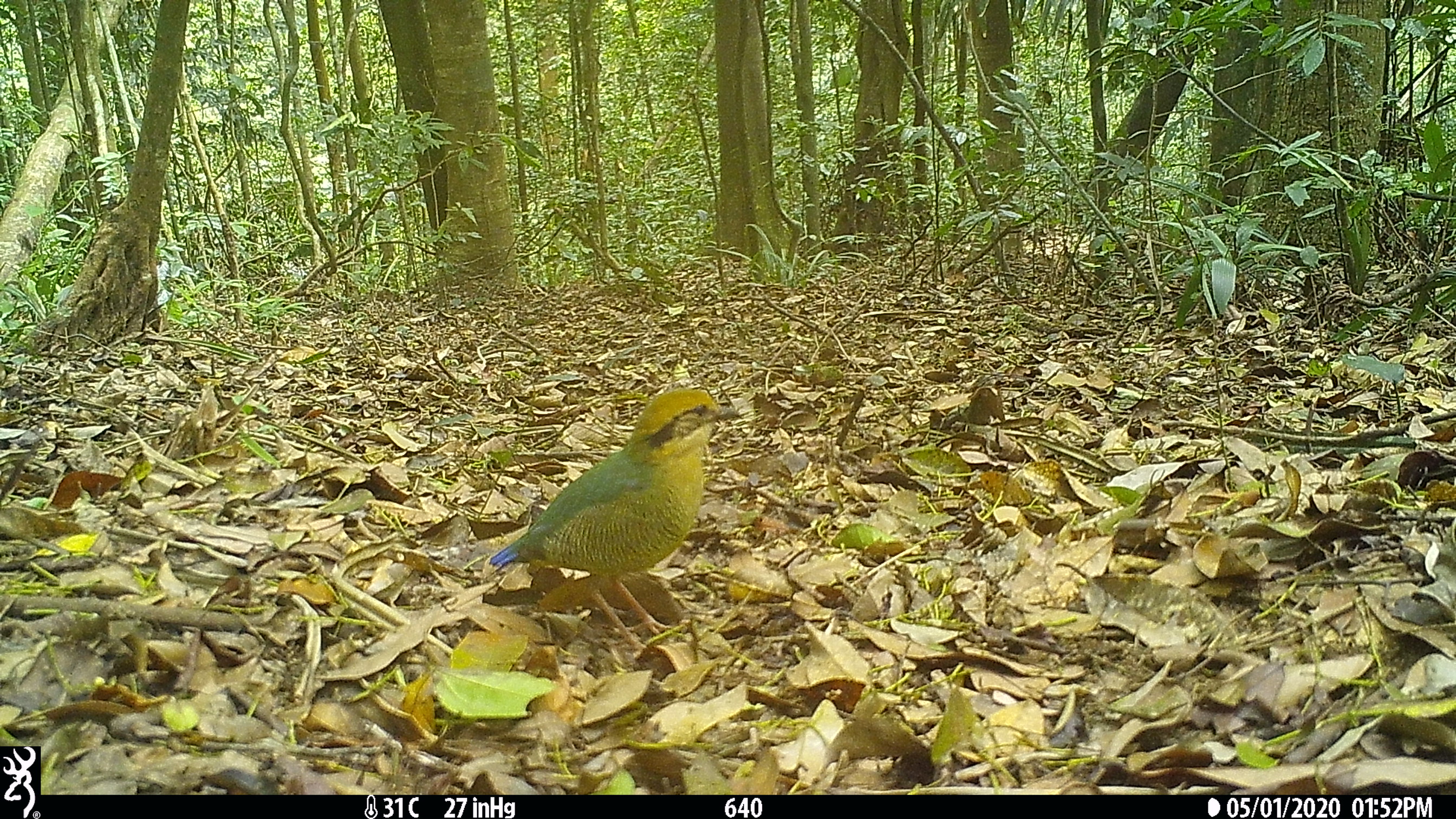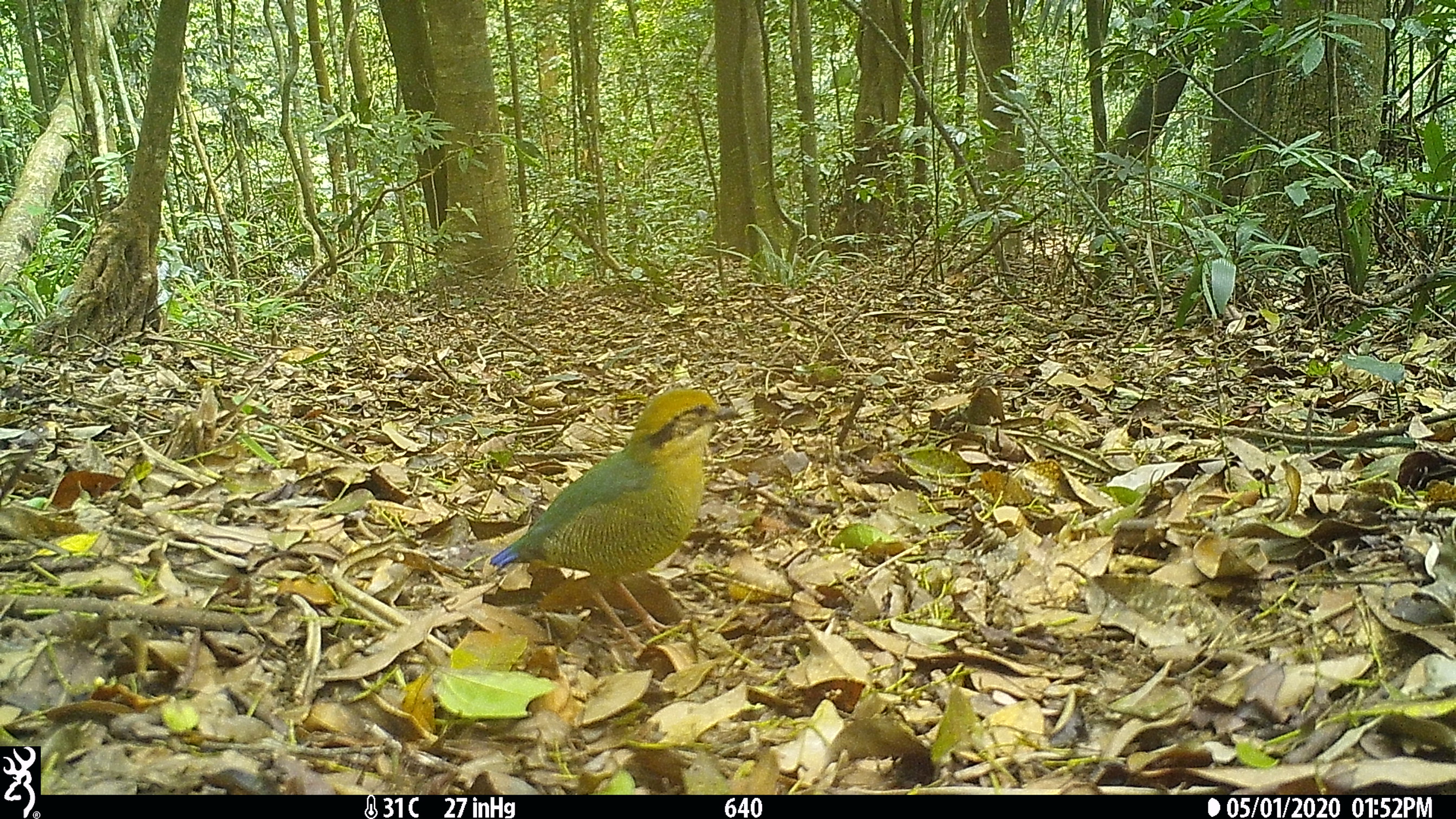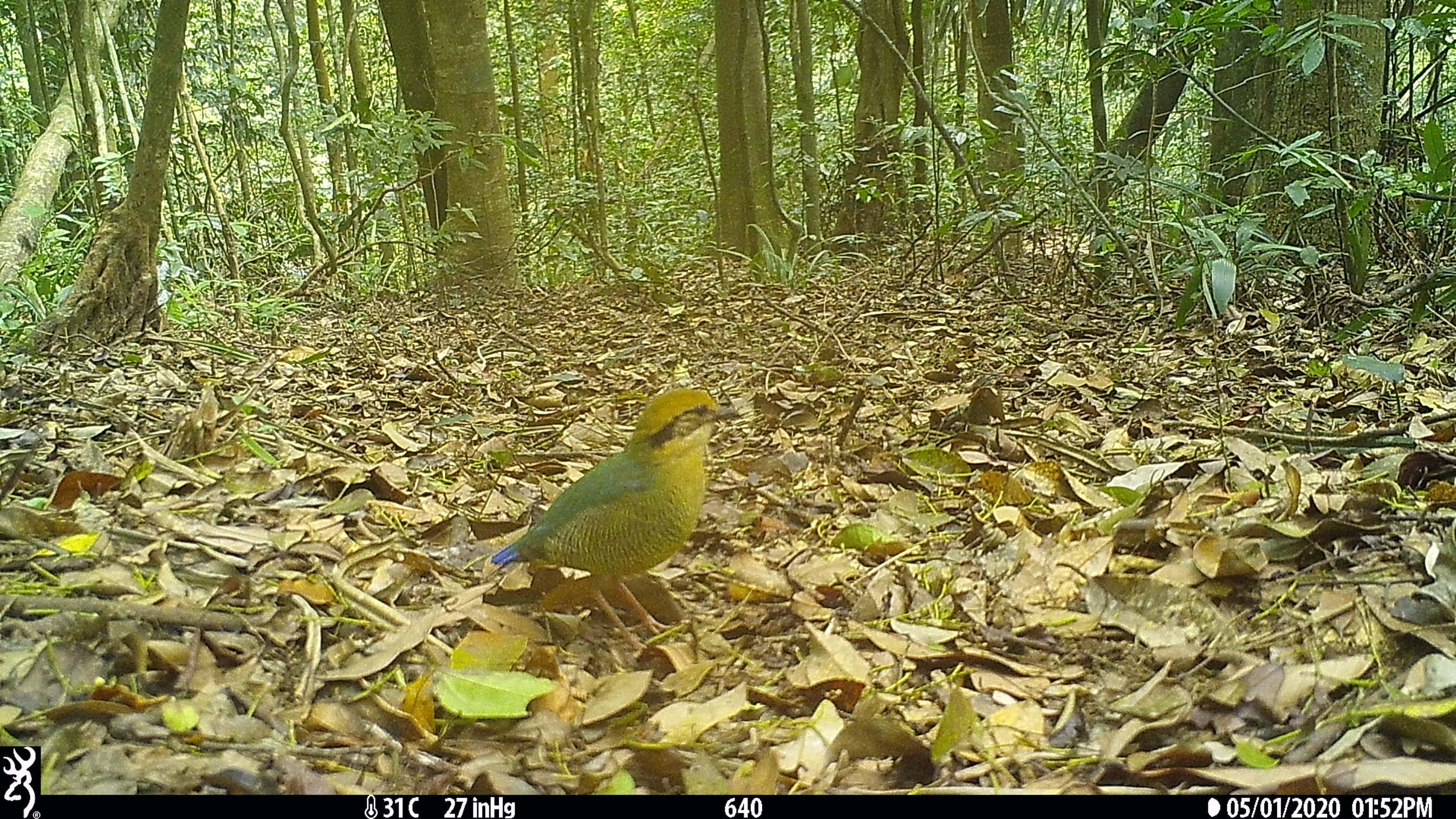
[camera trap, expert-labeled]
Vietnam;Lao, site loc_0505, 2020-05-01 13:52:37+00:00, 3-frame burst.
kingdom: Animalia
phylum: Chordata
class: Aves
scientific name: Aves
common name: bird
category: unidentified bird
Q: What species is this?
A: Unidentified bird (bird) (Aves).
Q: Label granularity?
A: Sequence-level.